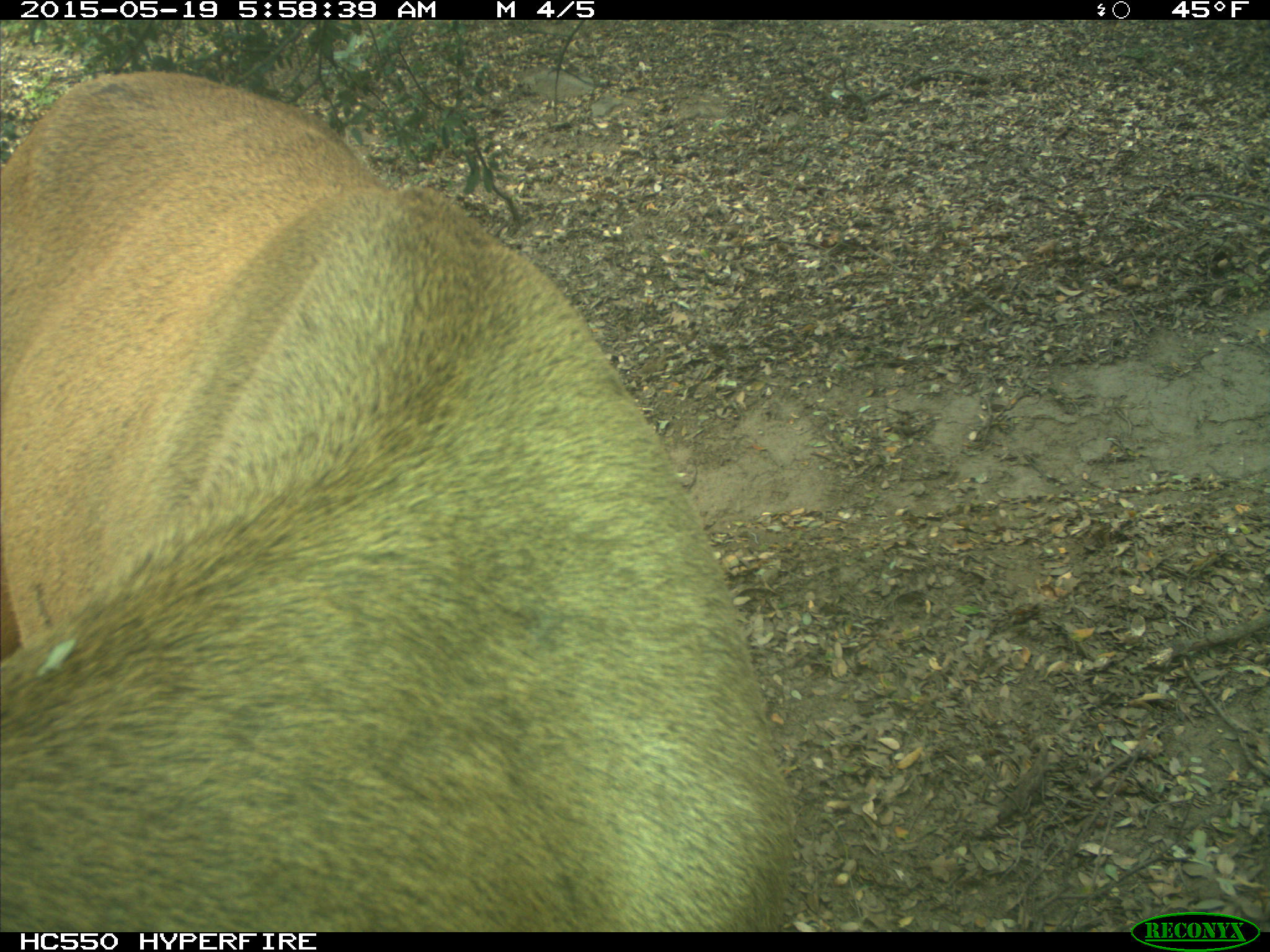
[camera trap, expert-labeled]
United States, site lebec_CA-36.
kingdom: Animalia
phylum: Chordata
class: Mammalia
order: Artiodactyla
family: Cervidae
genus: Cervus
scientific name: Cervus canadensis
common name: elk